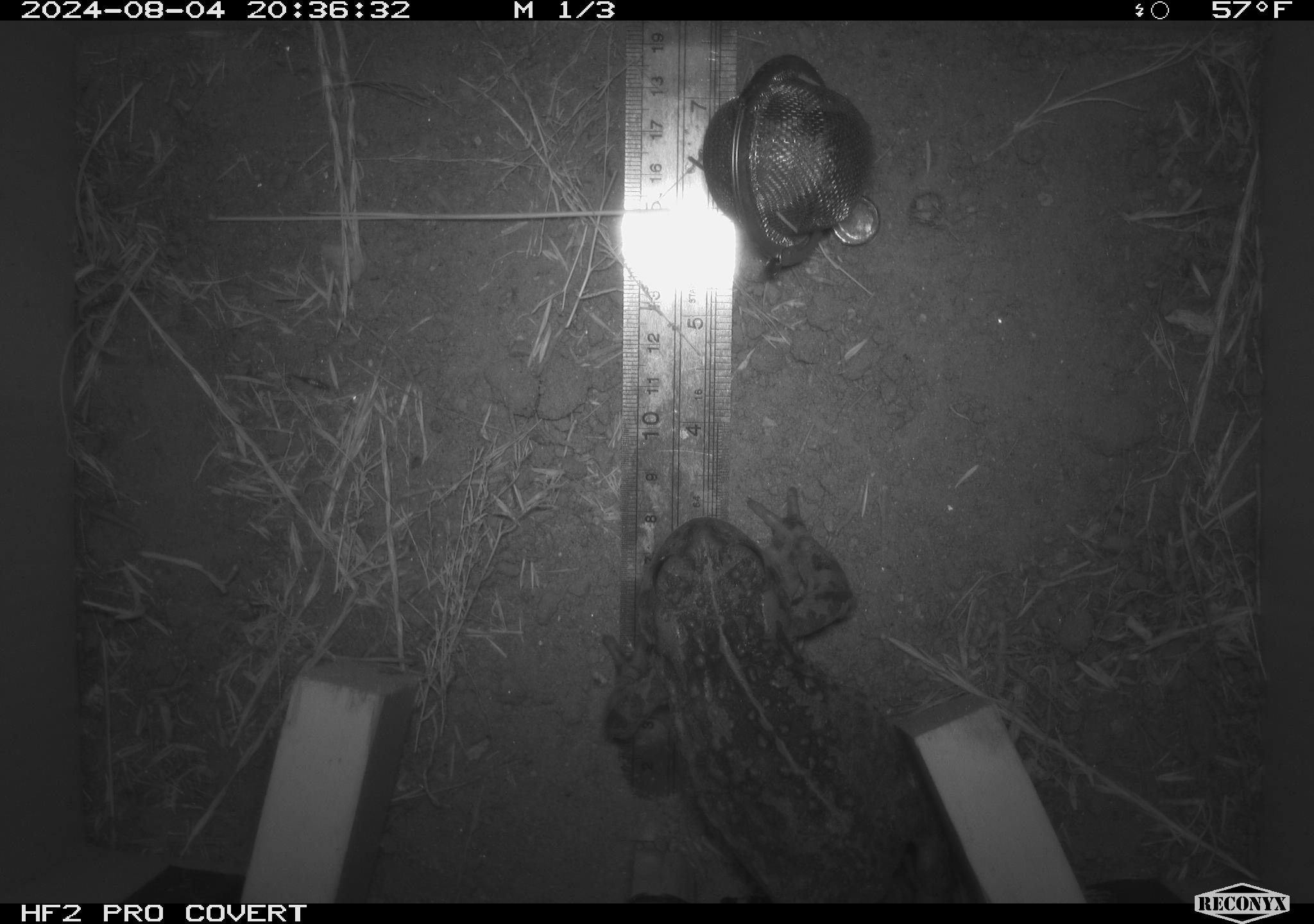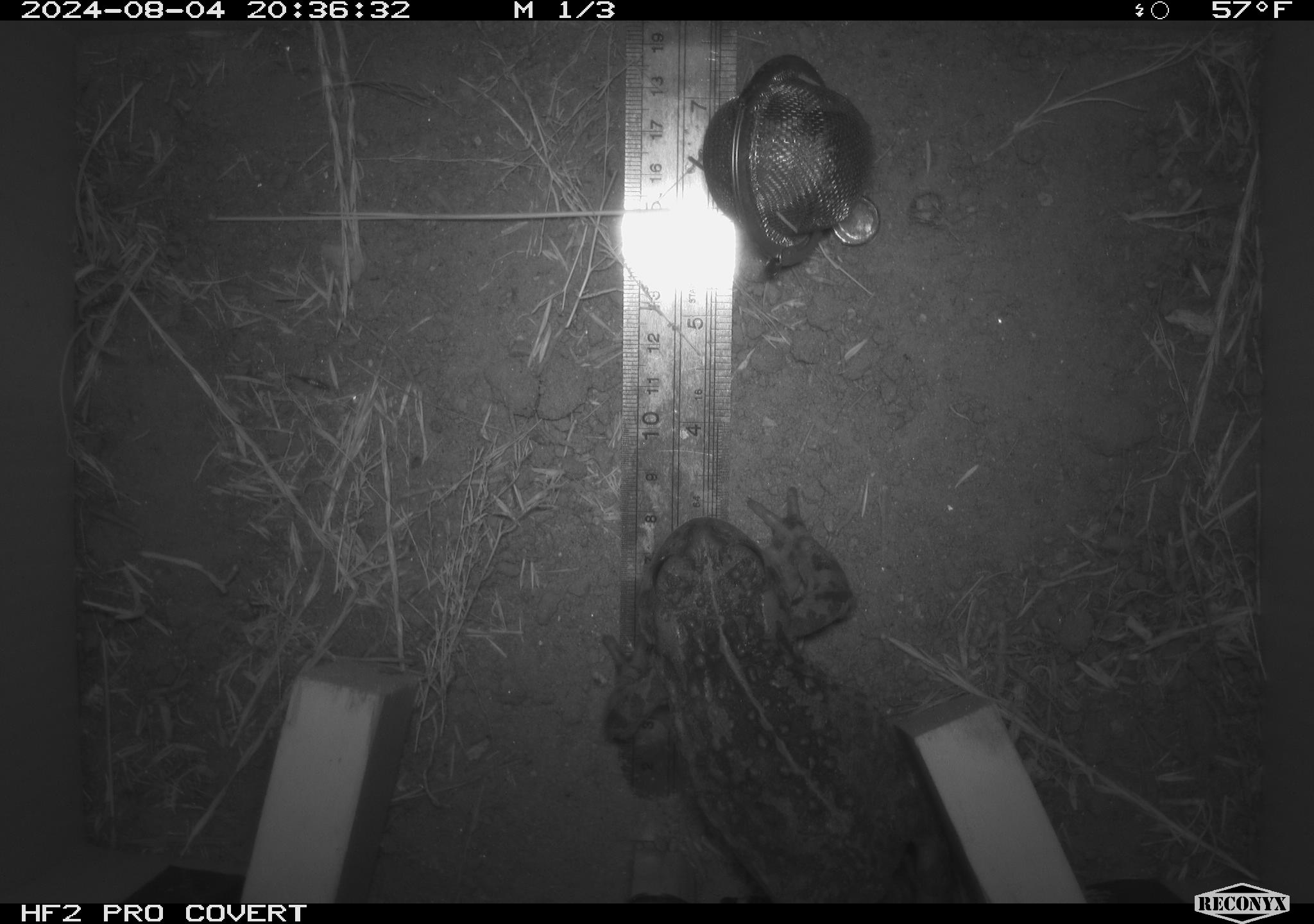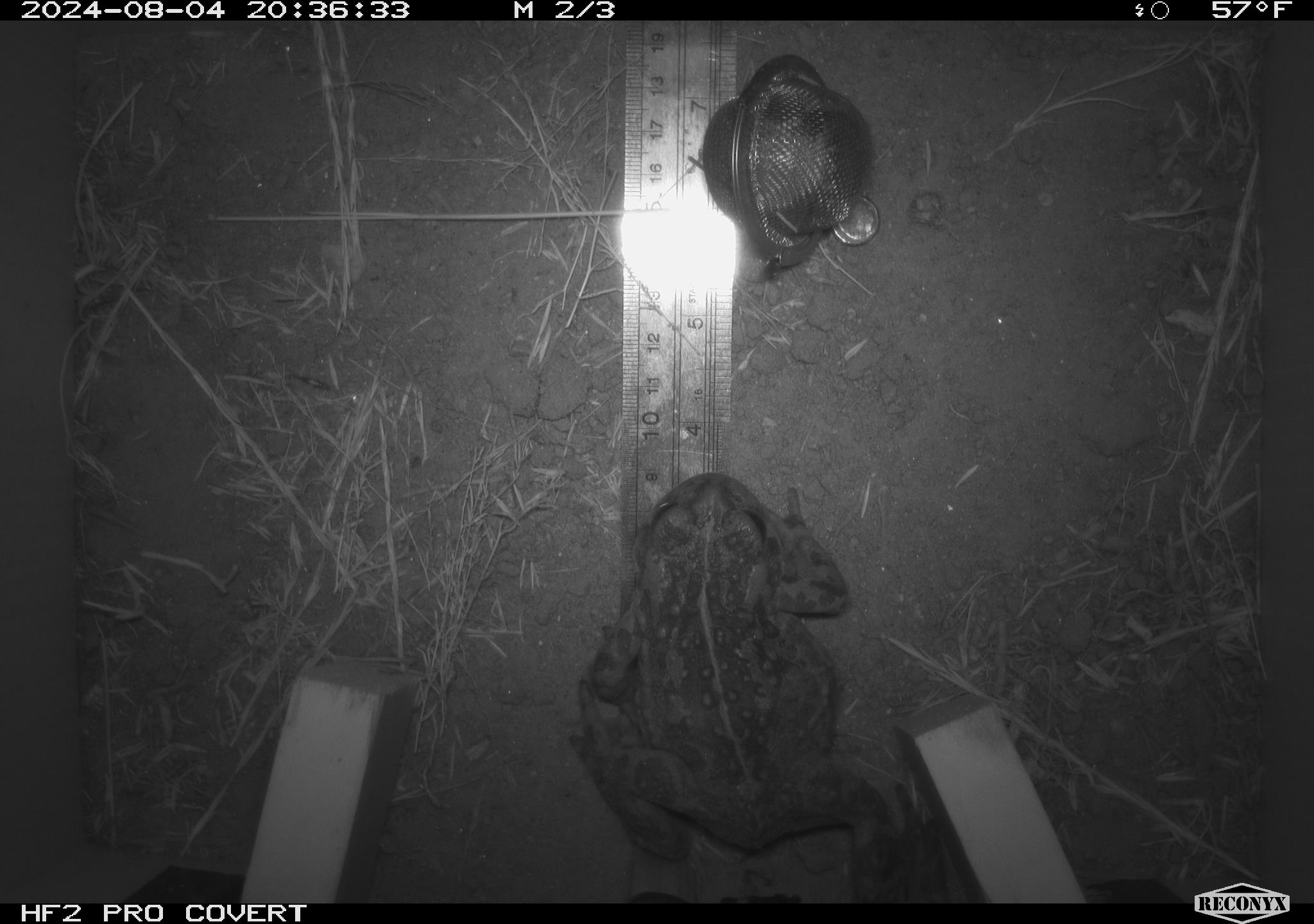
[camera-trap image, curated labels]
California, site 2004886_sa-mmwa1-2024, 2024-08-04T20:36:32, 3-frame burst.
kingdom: Animalia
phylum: Chordata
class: Amphibia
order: Anura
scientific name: Anura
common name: frogs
Frogs (Anura).